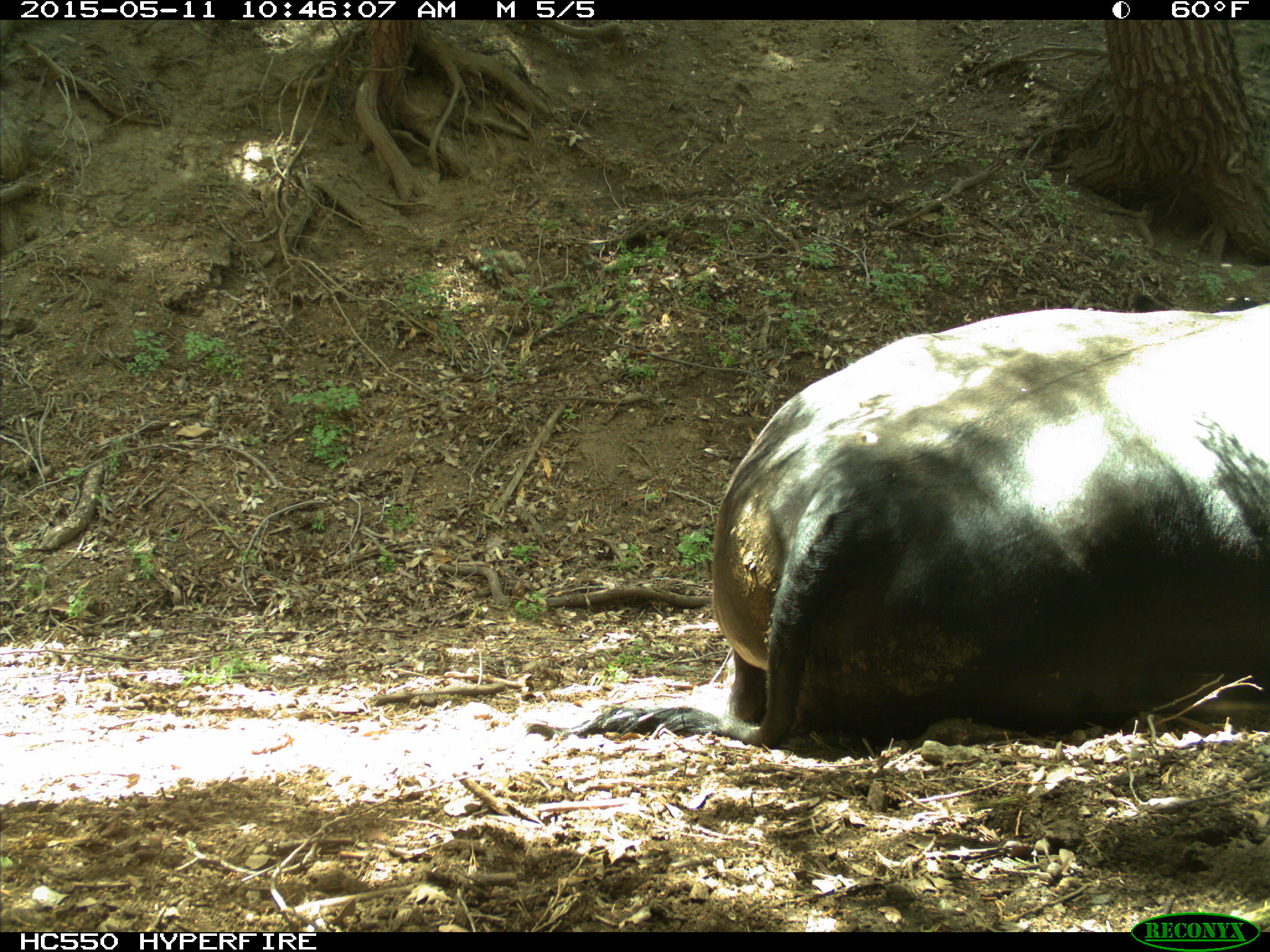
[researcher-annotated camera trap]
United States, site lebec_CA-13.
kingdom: Animalia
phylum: Chordata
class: Mammalia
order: Artiodactyla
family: Bovidae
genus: Bos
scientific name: Bos taurus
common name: domestic cow